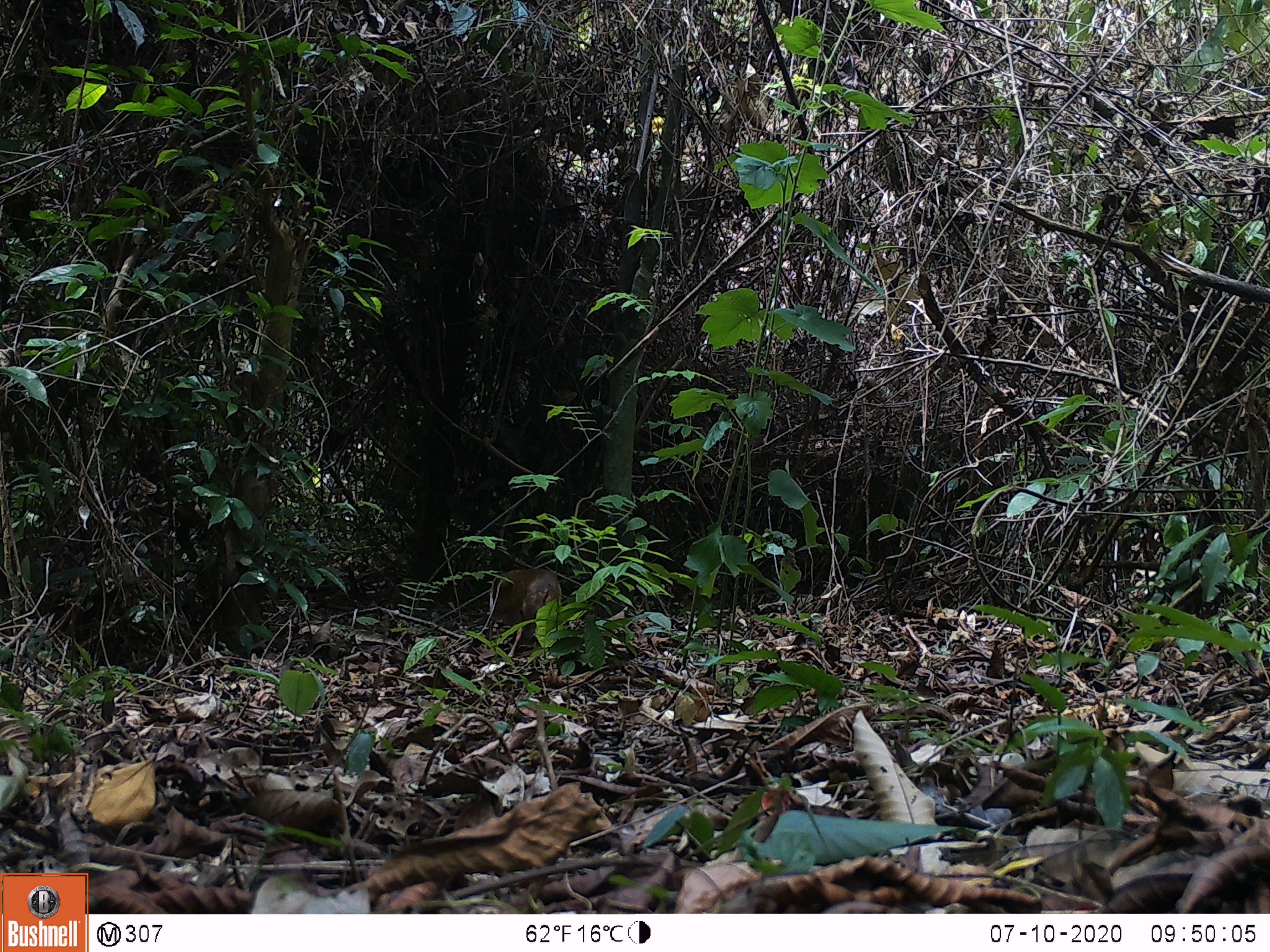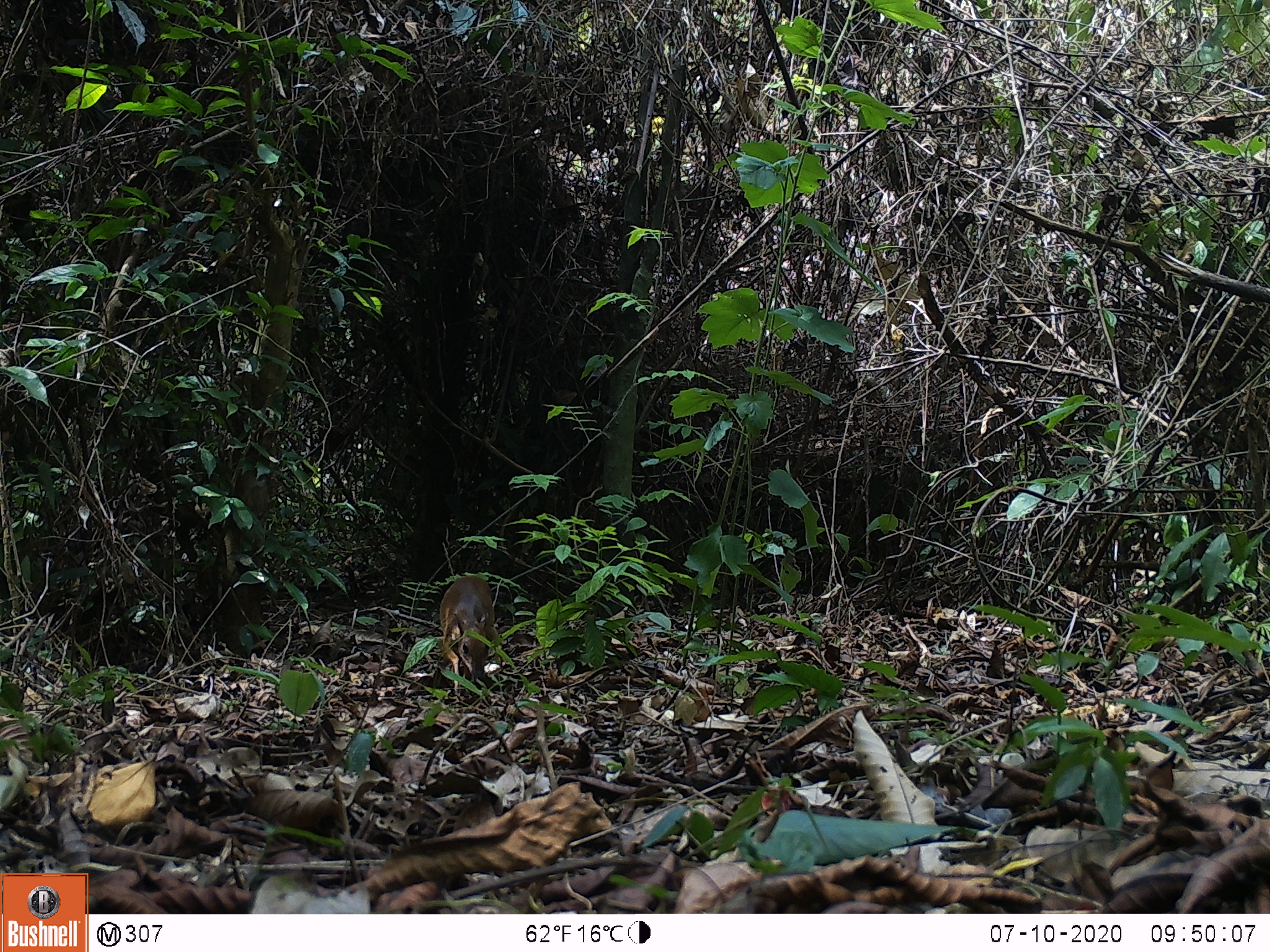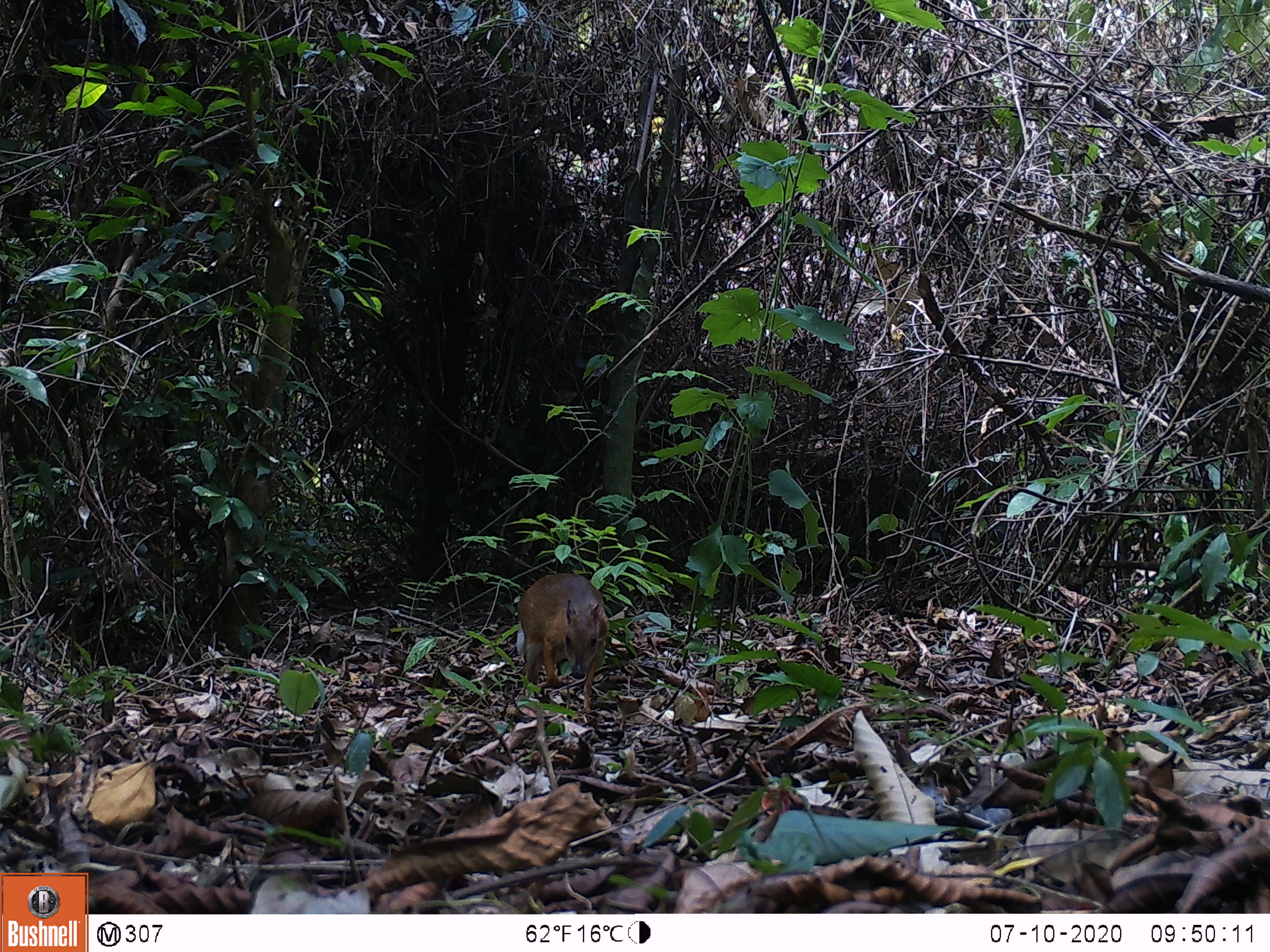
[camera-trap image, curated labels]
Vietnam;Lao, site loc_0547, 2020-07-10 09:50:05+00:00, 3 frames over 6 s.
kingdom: Animalia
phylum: Chordata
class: Mammalia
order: Artiodactyla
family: Tragulidae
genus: Moschiola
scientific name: Moschiola meminna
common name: chevrotain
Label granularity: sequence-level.